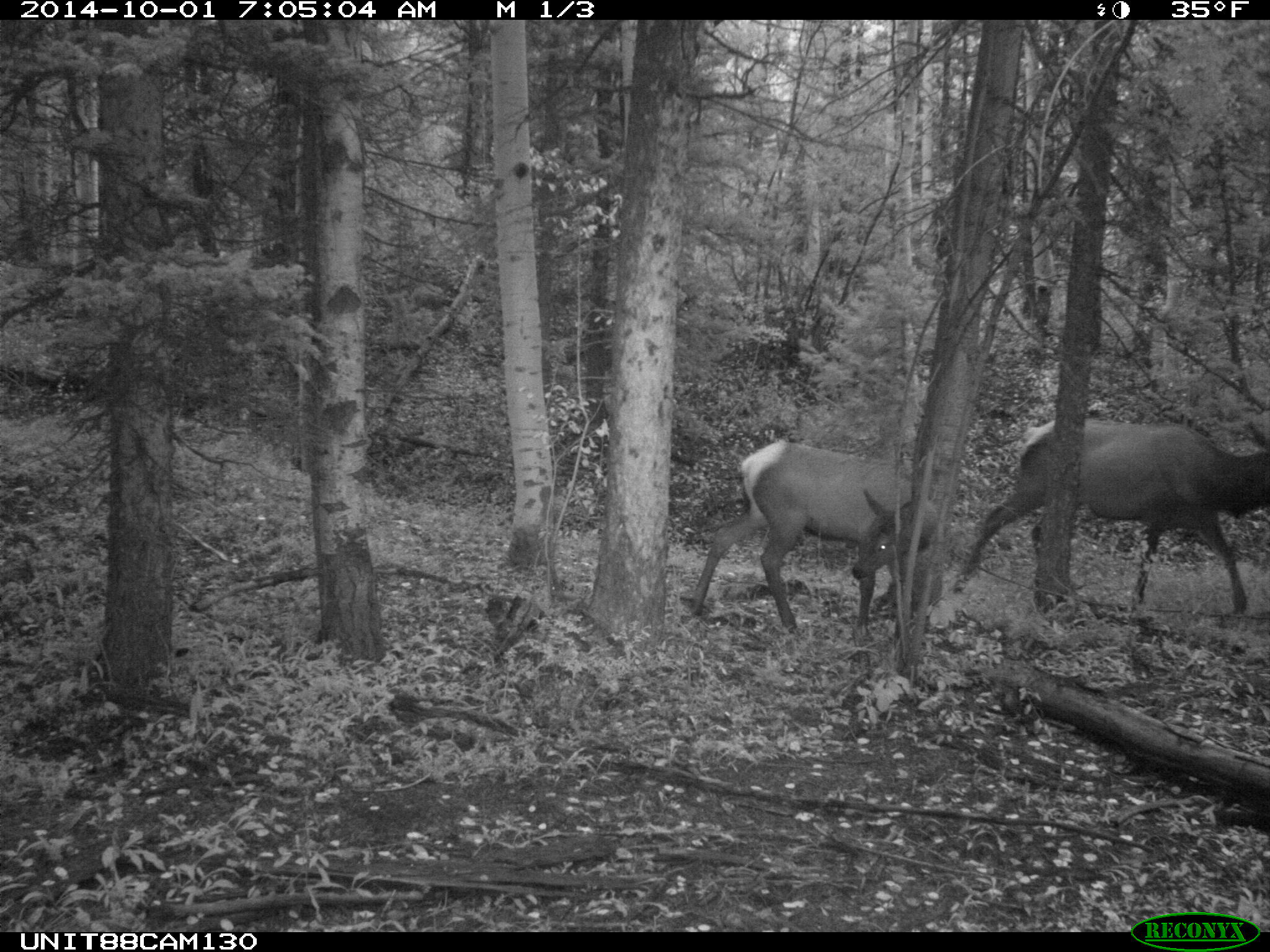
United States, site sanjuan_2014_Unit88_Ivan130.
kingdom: Animalia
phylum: Chordata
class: Mammalia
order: Artiodactyla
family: Cervidae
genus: Cervus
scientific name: Cervus elaphus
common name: red deer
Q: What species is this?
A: Cervus elaphus (red deer).